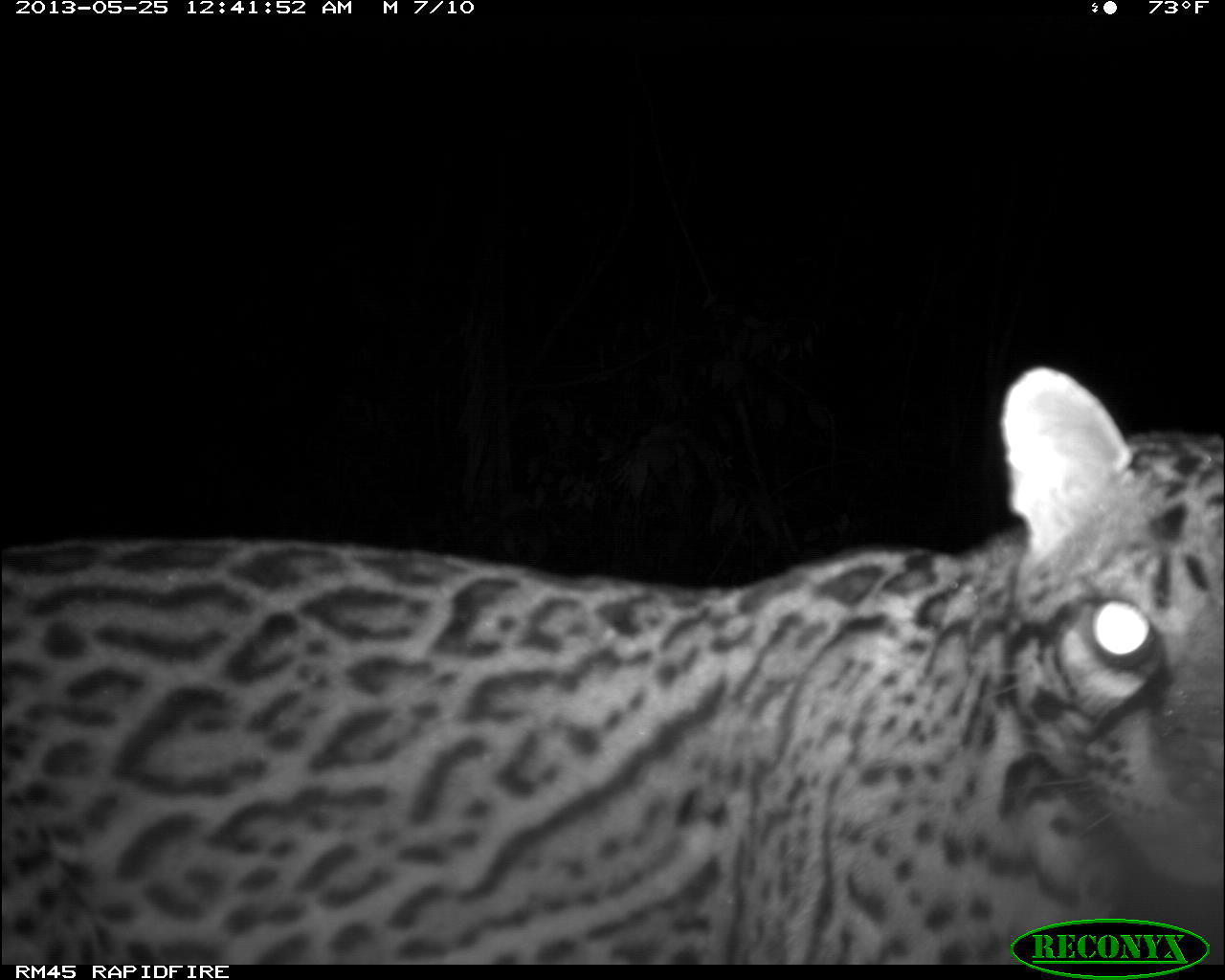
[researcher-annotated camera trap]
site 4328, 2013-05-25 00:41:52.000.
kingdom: Animalia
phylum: Chordata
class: Mammalia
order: Carnivora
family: Felidae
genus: Leopardus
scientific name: Leopardus pardalis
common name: ocelot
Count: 1.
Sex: male.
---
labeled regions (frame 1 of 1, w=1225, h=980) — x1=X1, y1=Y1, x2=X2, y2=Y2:
leopardus pardalis: x1=0, y1=364, x2=1225, y2=963